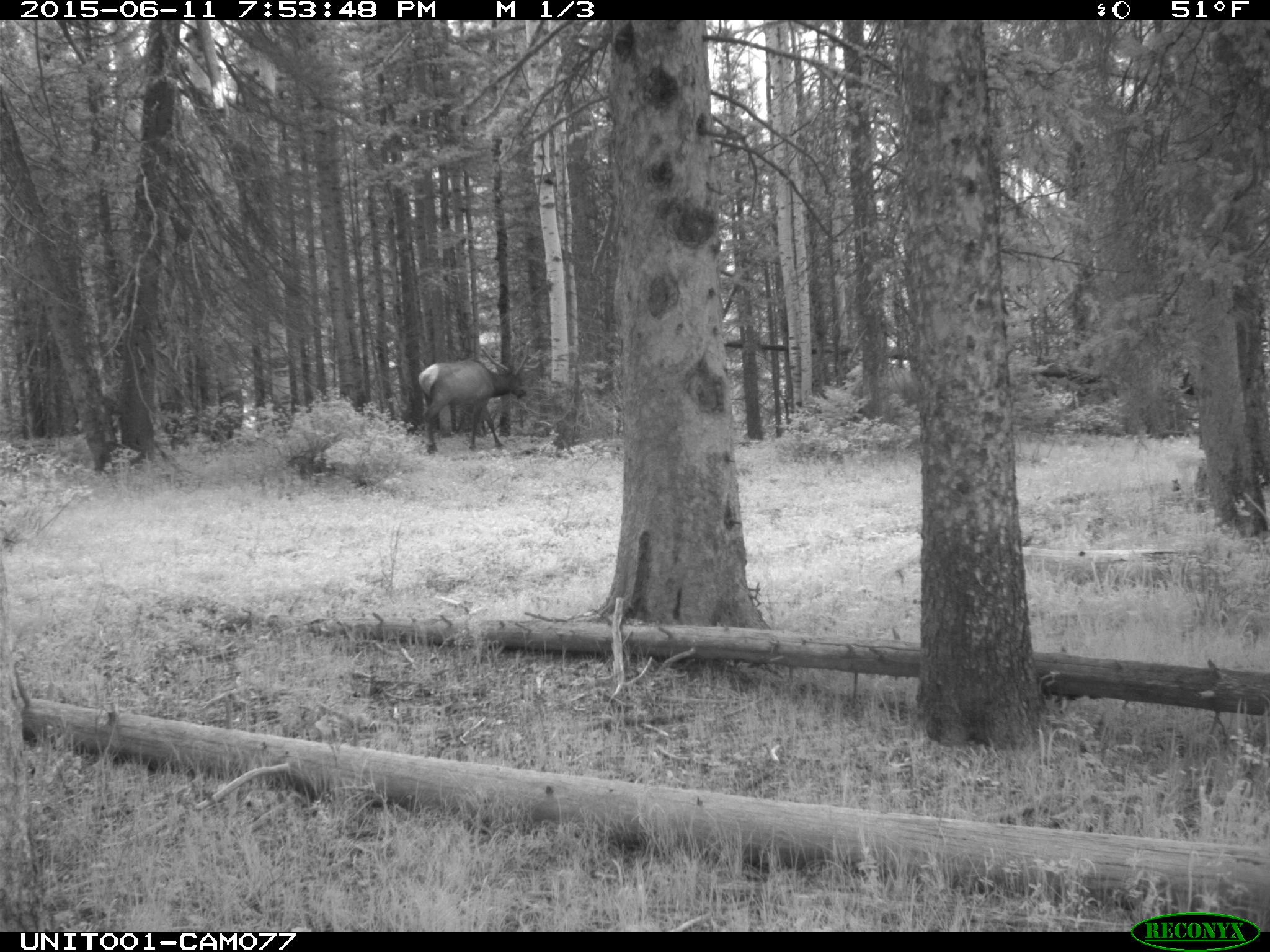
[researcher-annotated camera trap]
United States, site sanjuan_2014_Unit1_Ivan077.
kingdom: Animalia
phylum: Chordata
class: Mammalia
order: Artiodactyla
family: Cervidae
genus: Cervus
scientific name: Cervus elaphus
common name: red deer